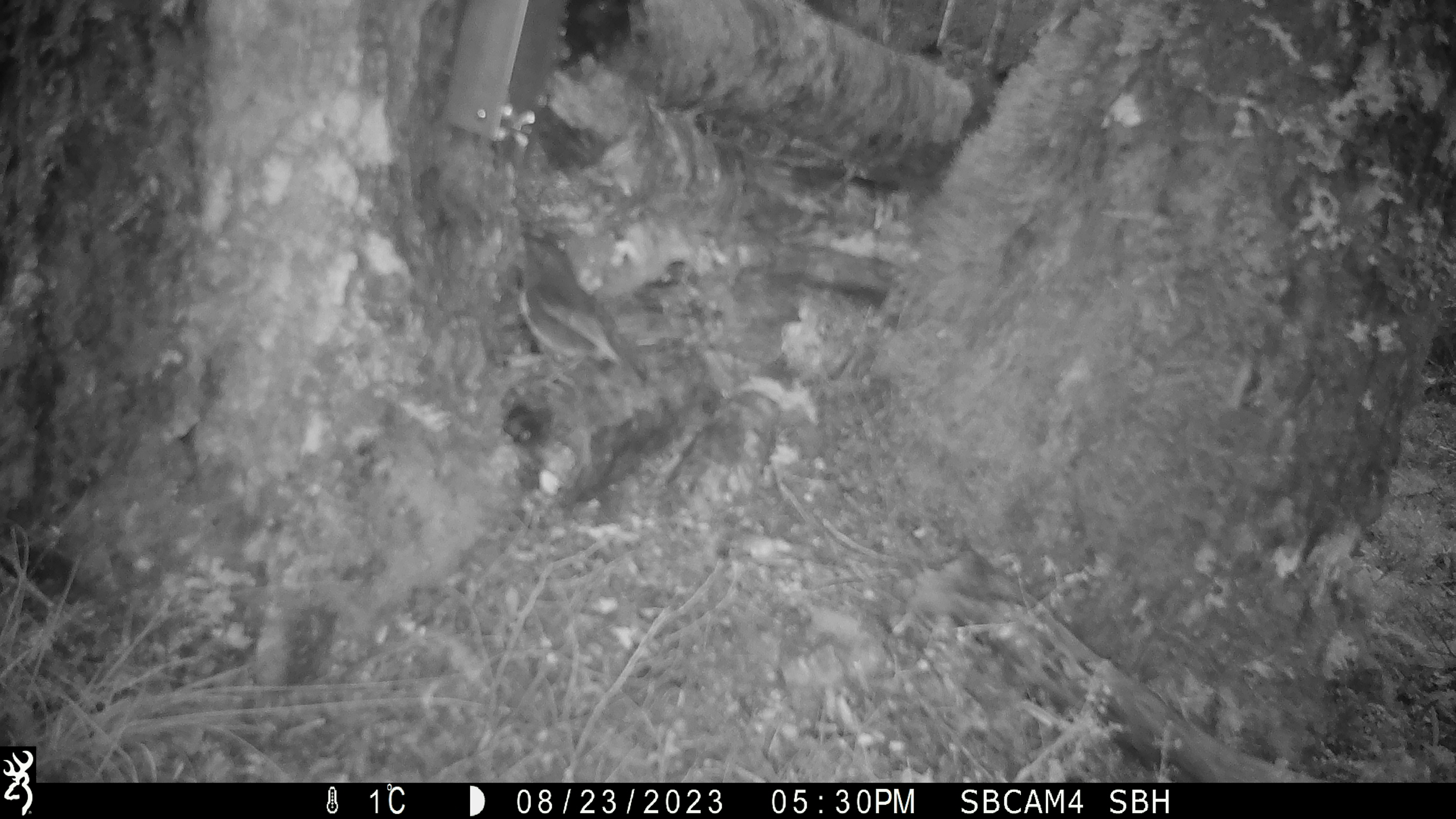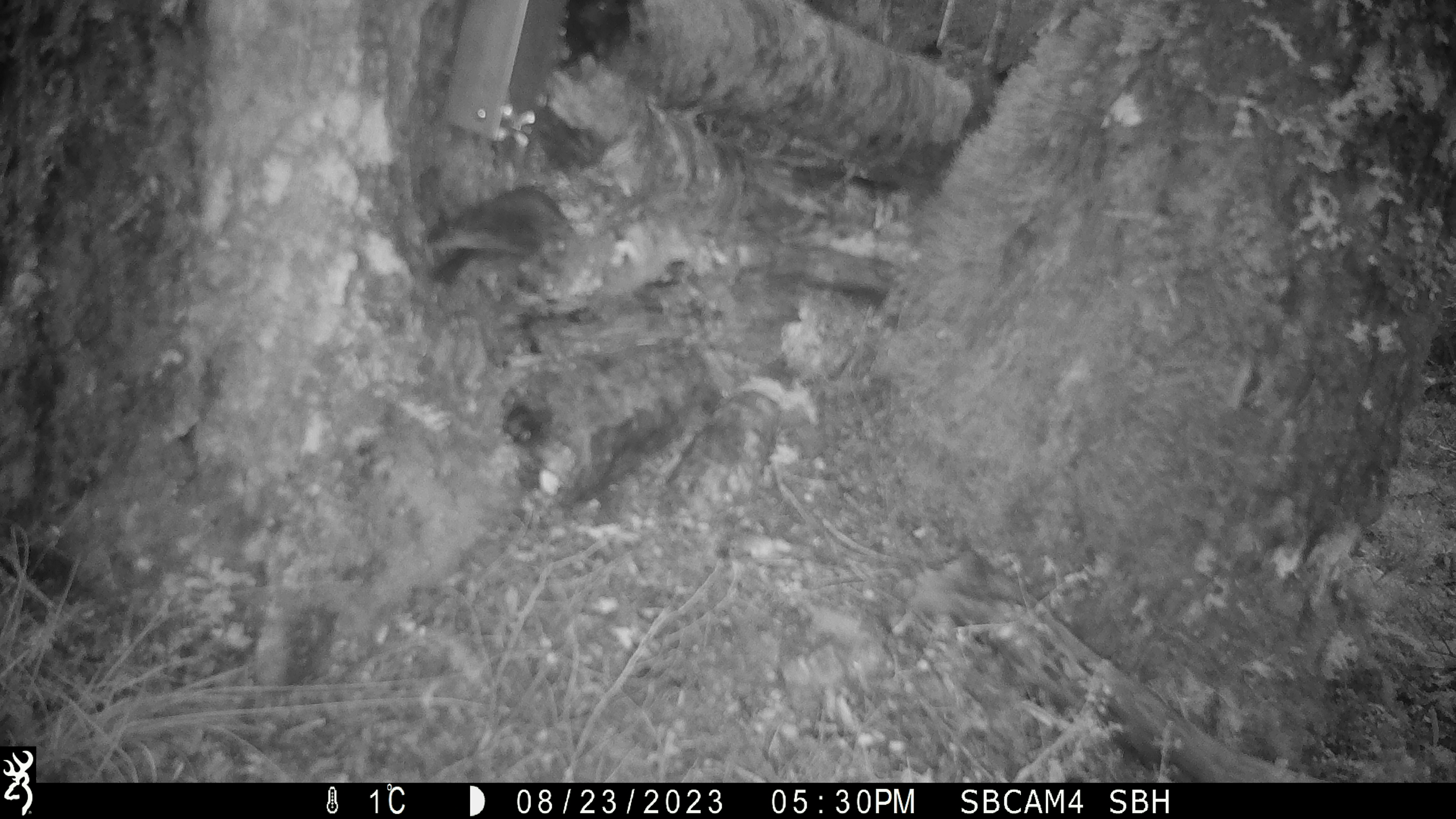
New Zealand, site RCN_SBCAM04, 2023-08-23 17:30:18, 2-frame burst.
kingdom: Animalia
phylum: Chordata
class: Aves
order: Passeriformes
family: Petroicidae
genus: Petroica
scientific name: Petroica australis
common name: new zealand robin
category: robin